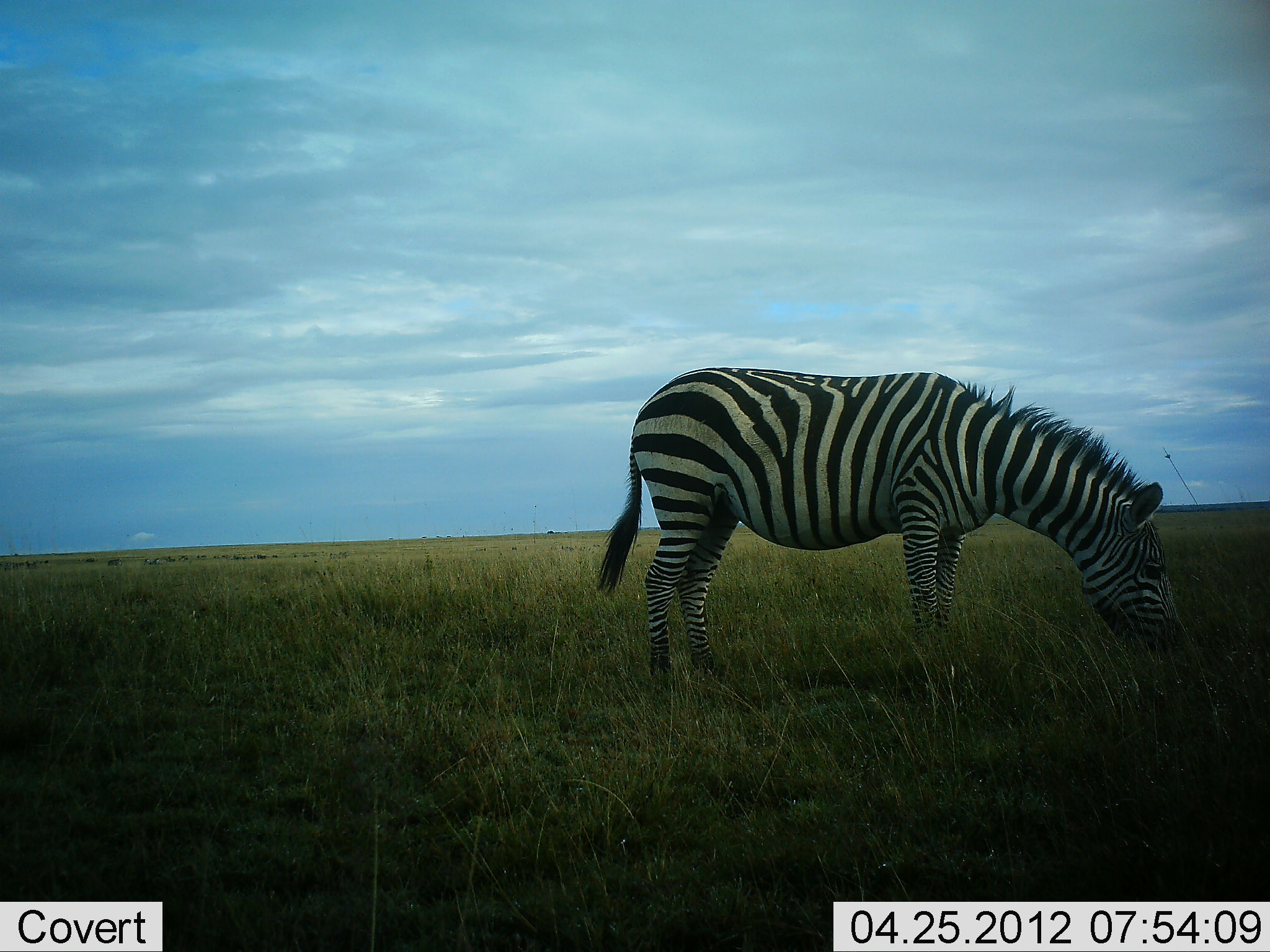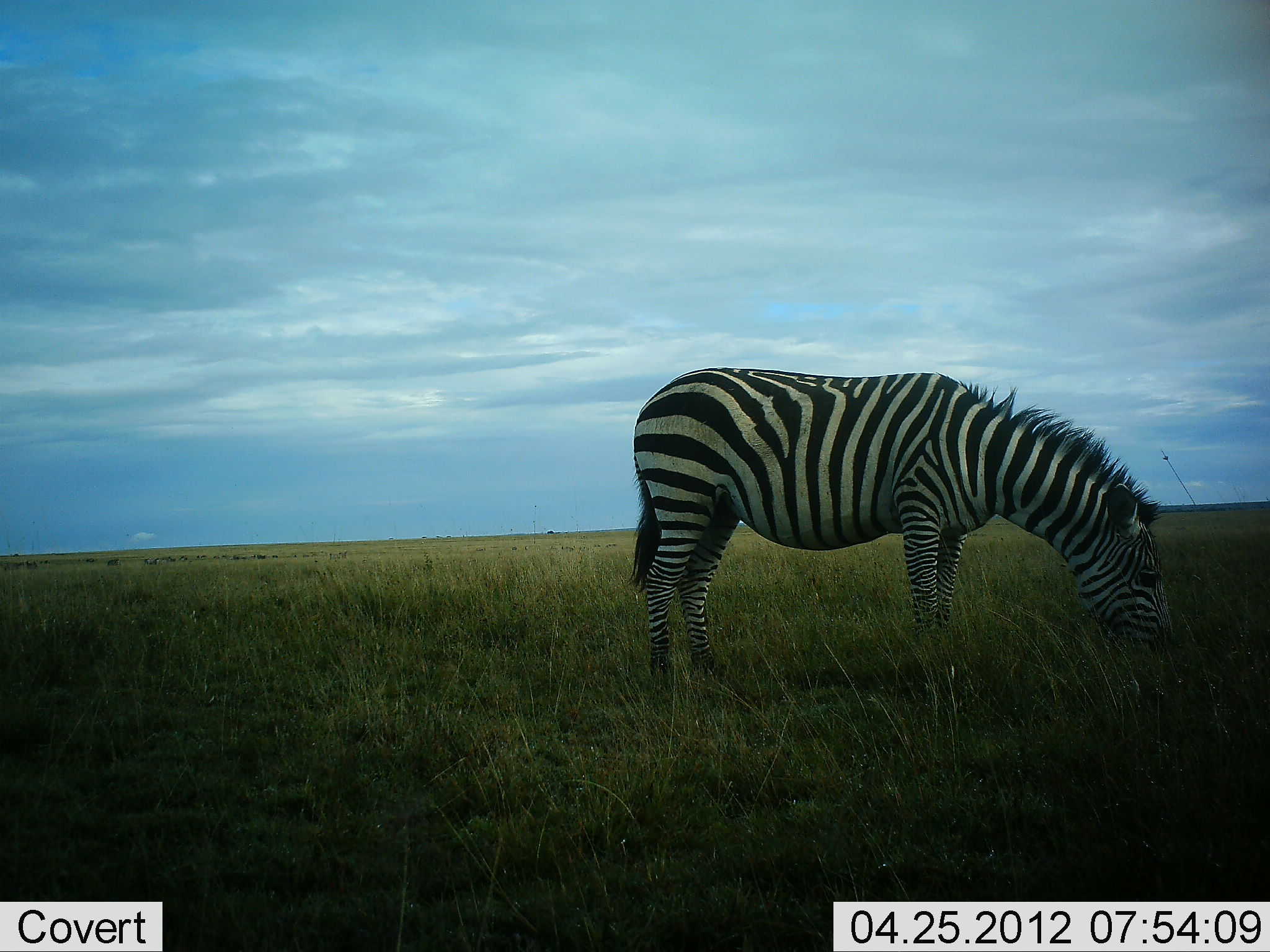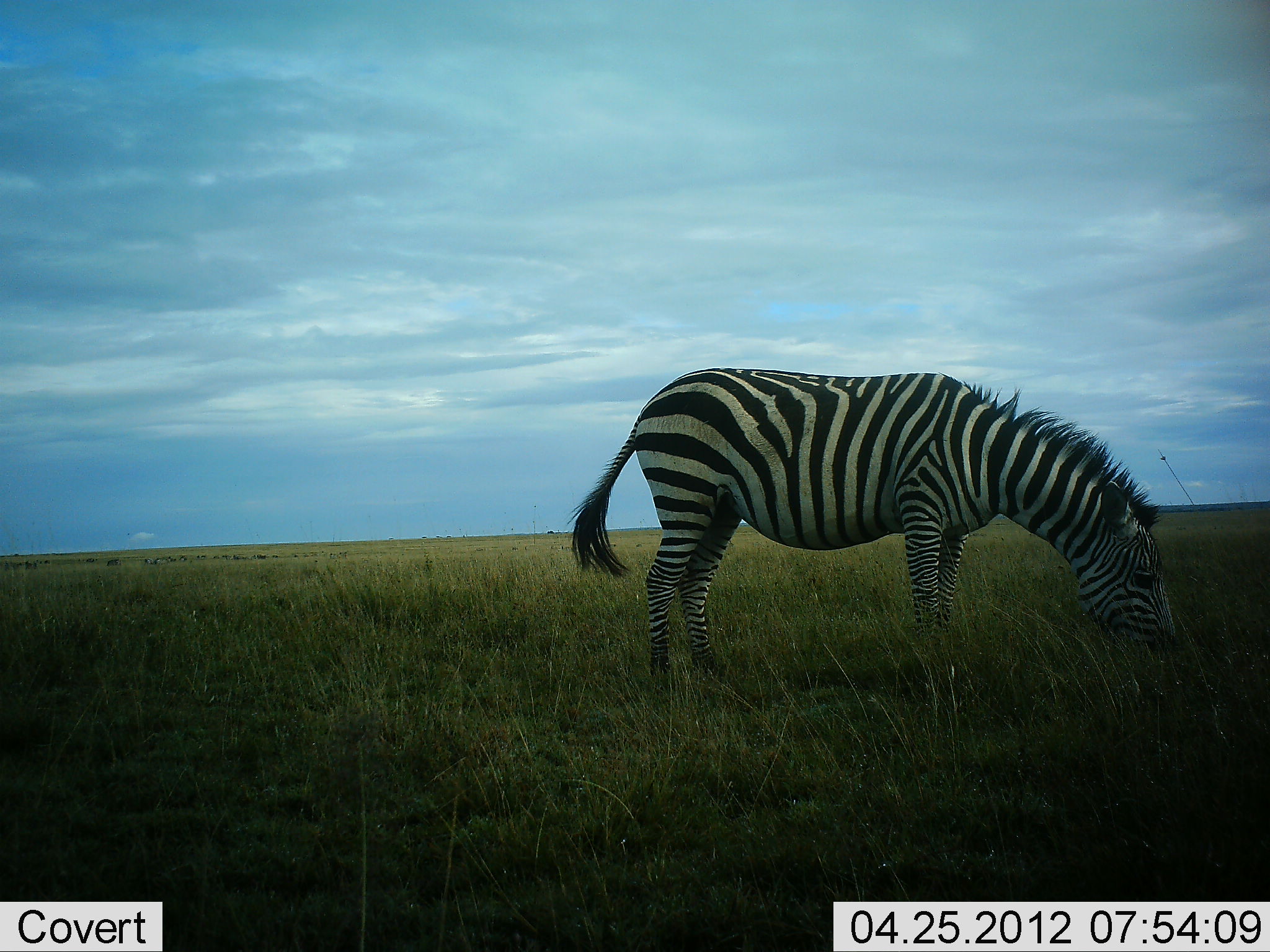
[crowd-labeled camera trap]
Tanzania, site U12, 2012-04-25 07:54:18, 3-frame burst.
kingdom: Animalia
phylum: Chordata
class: Mammalia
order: Perissodactyla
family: Equidae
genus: Equus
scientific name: Equus quagga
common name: plains zebra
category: zebra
Zebra (plains zebra) (Equus quagga), count 1. Behavior (volunteer vote fractions): standing 22%, resting 0%, moving 0%, interacting 0%. Young present (vote fraction): 0%. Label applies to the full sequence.